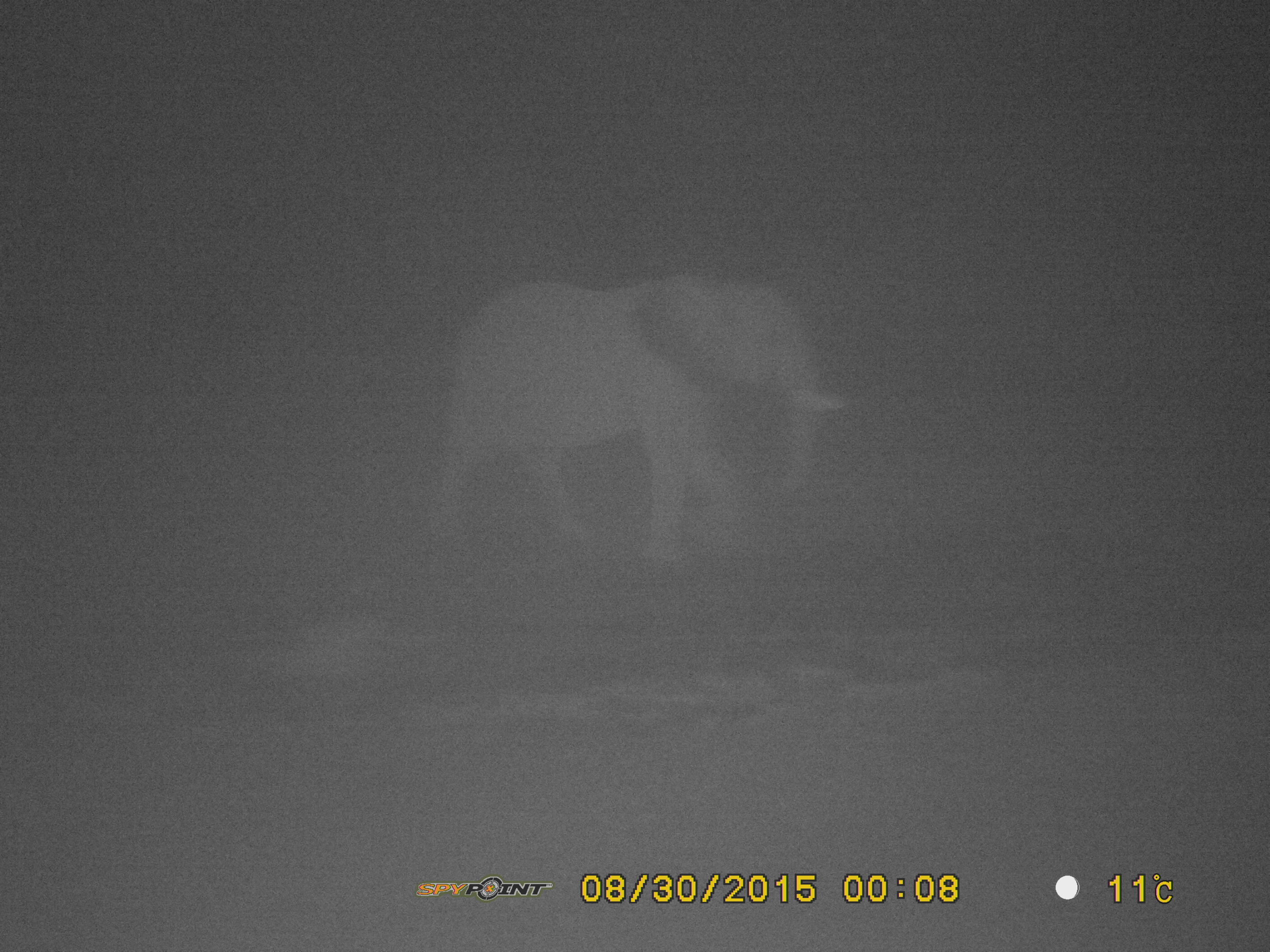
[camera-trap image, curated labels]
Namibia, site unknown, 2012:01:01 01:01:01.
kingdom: Animalia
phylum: Chordata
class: Mammalia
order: Proboscidea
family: Elephantidae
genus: Loxodonta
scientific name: Loxodonta africana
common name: african elephant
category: loxodanta africana